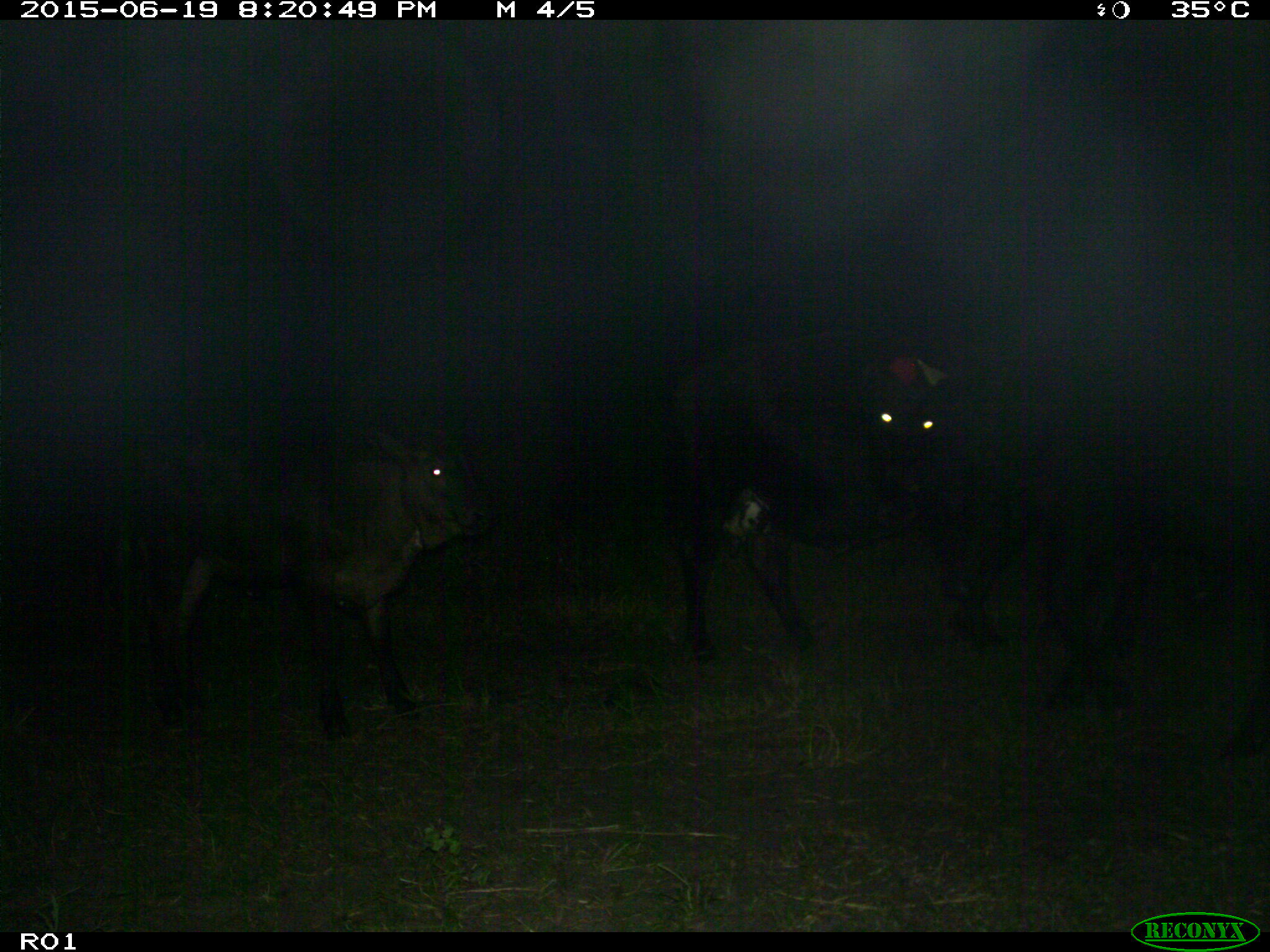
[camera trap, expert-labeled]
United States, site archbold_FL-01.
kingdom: Animalia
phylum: Chordata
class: Mammalia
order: Artiodactyla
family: Bovidae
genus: Bos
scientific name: Bos taurus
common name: domestic cow